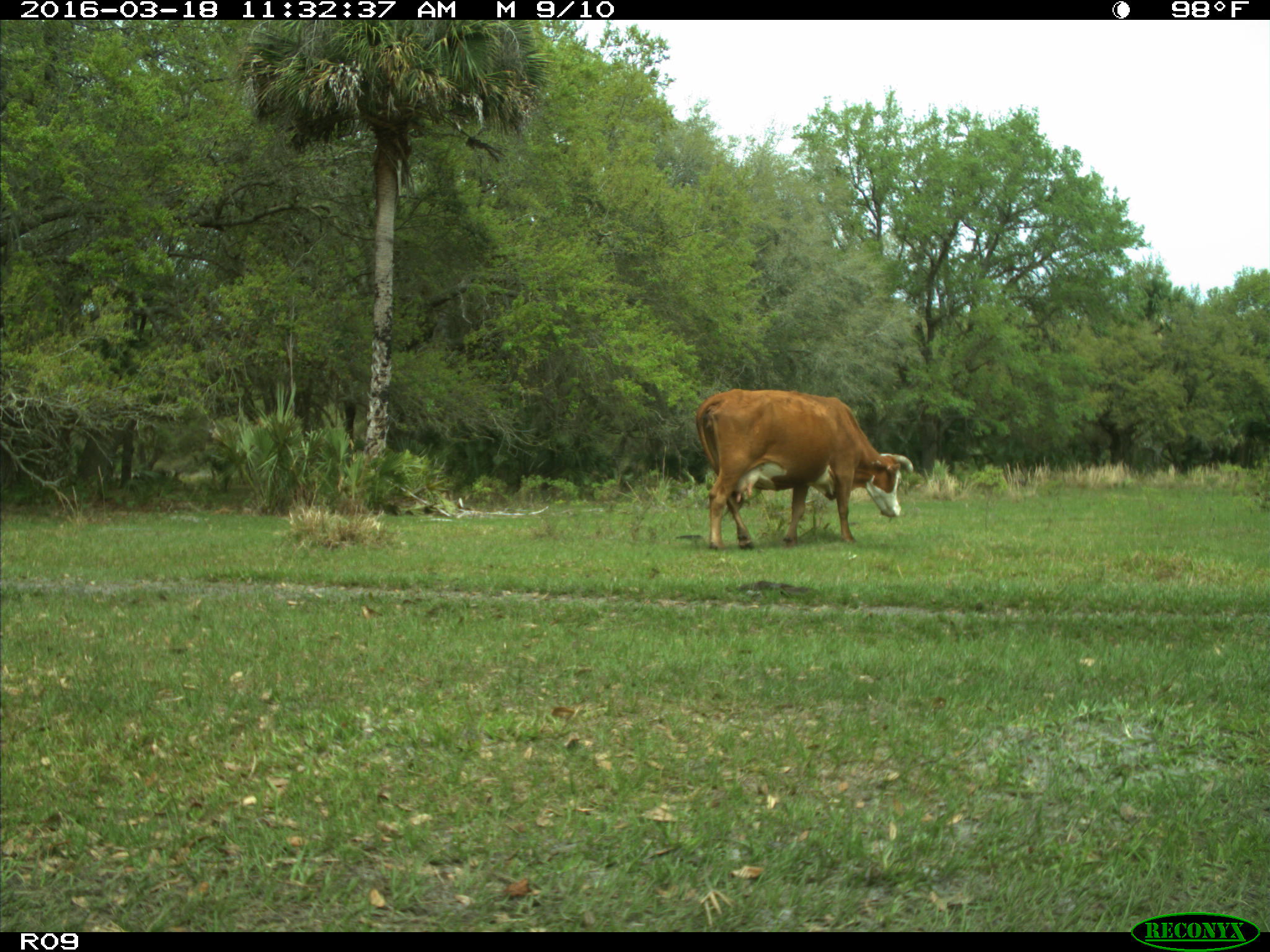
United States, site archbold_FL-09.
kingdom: Animalia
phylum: Chordata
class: Mammalia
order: Artiodactyla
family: Bovidae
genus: Bos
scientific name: Bos taurus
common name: domestic cow